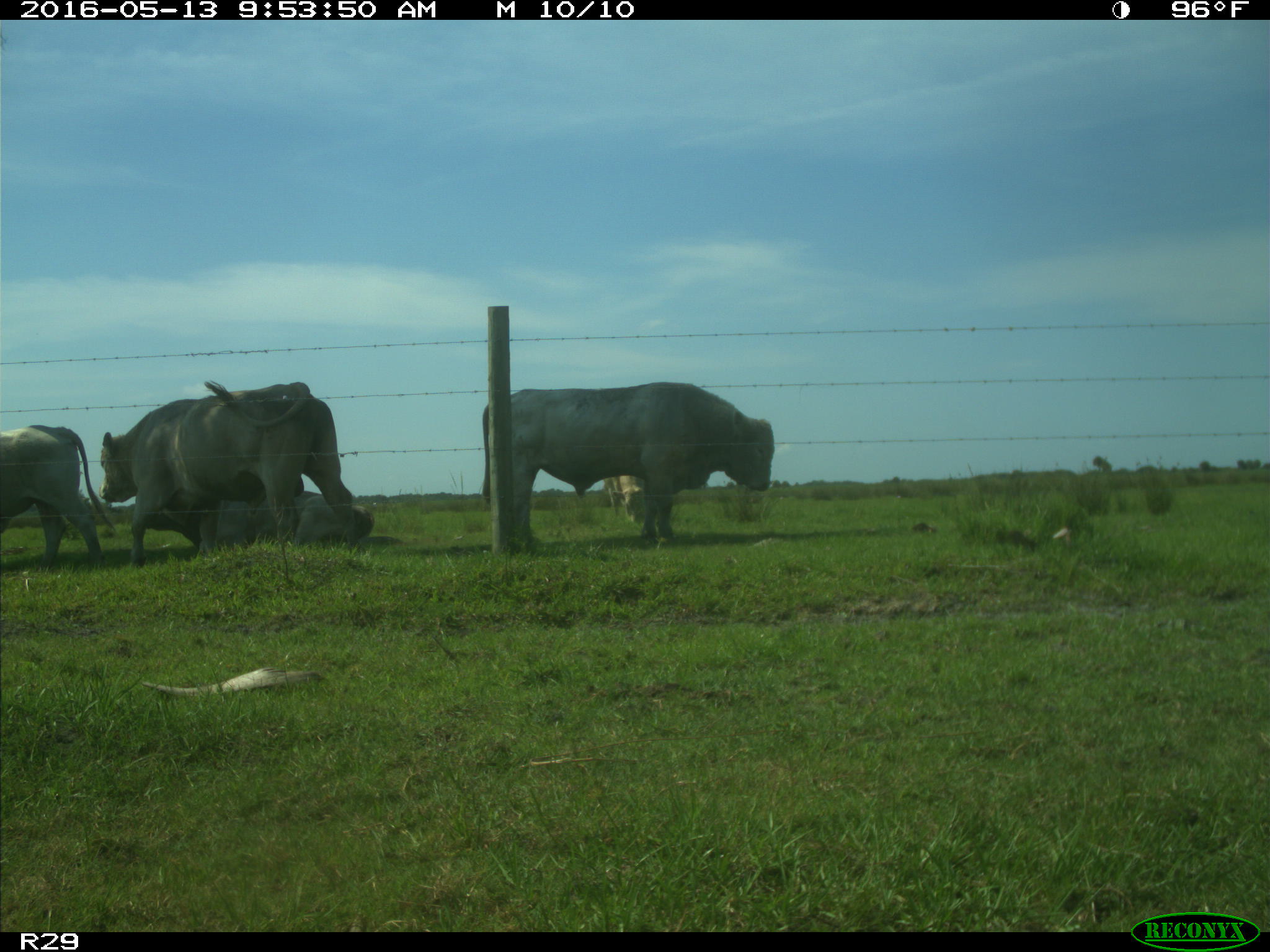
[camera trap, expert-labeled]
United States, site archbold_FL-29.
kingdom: Animalia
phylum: Chordata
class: Mammalia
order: Artiodactyla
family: Bovidae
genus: Bos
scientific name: Bos taurus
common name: domestic cow